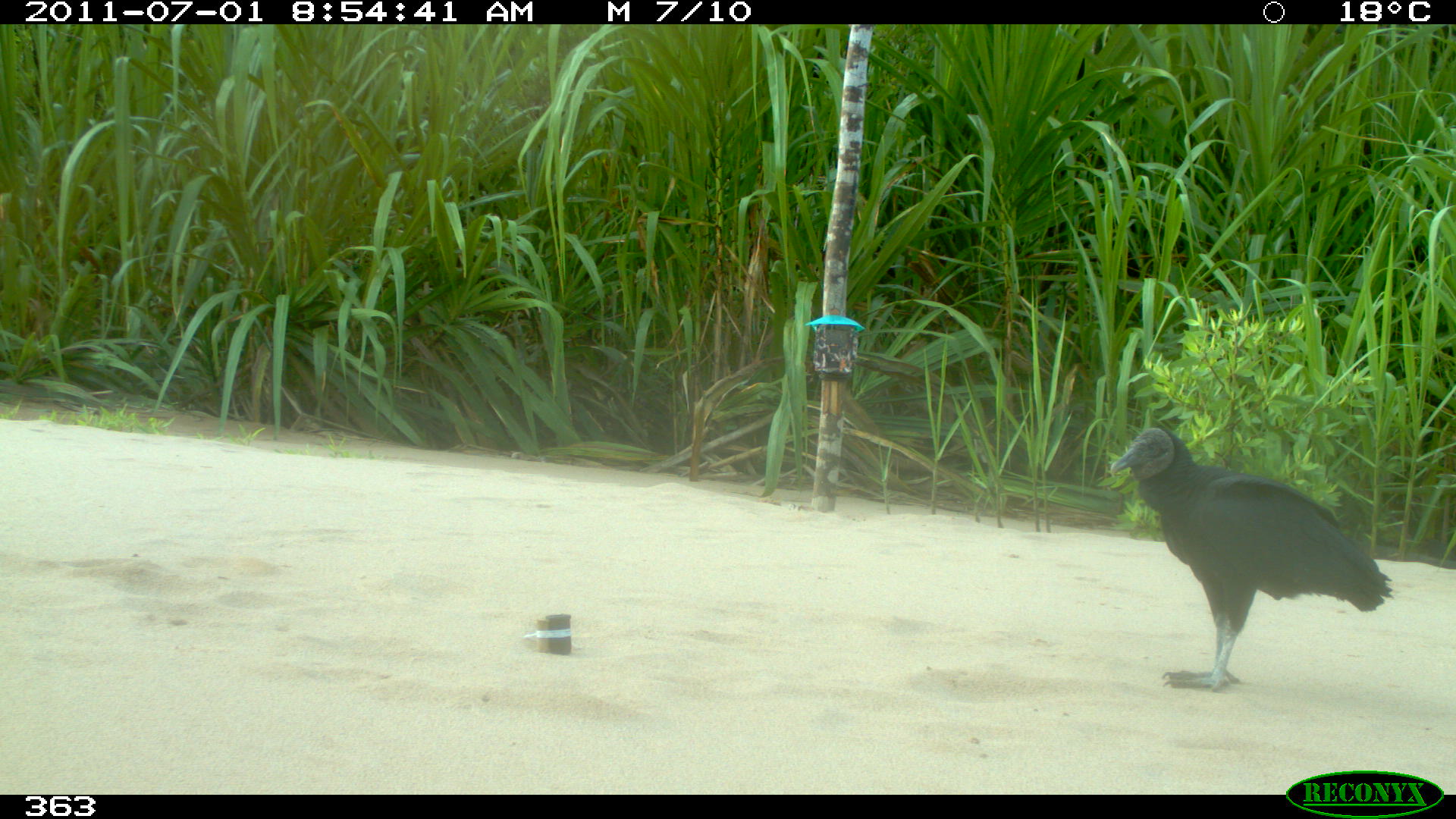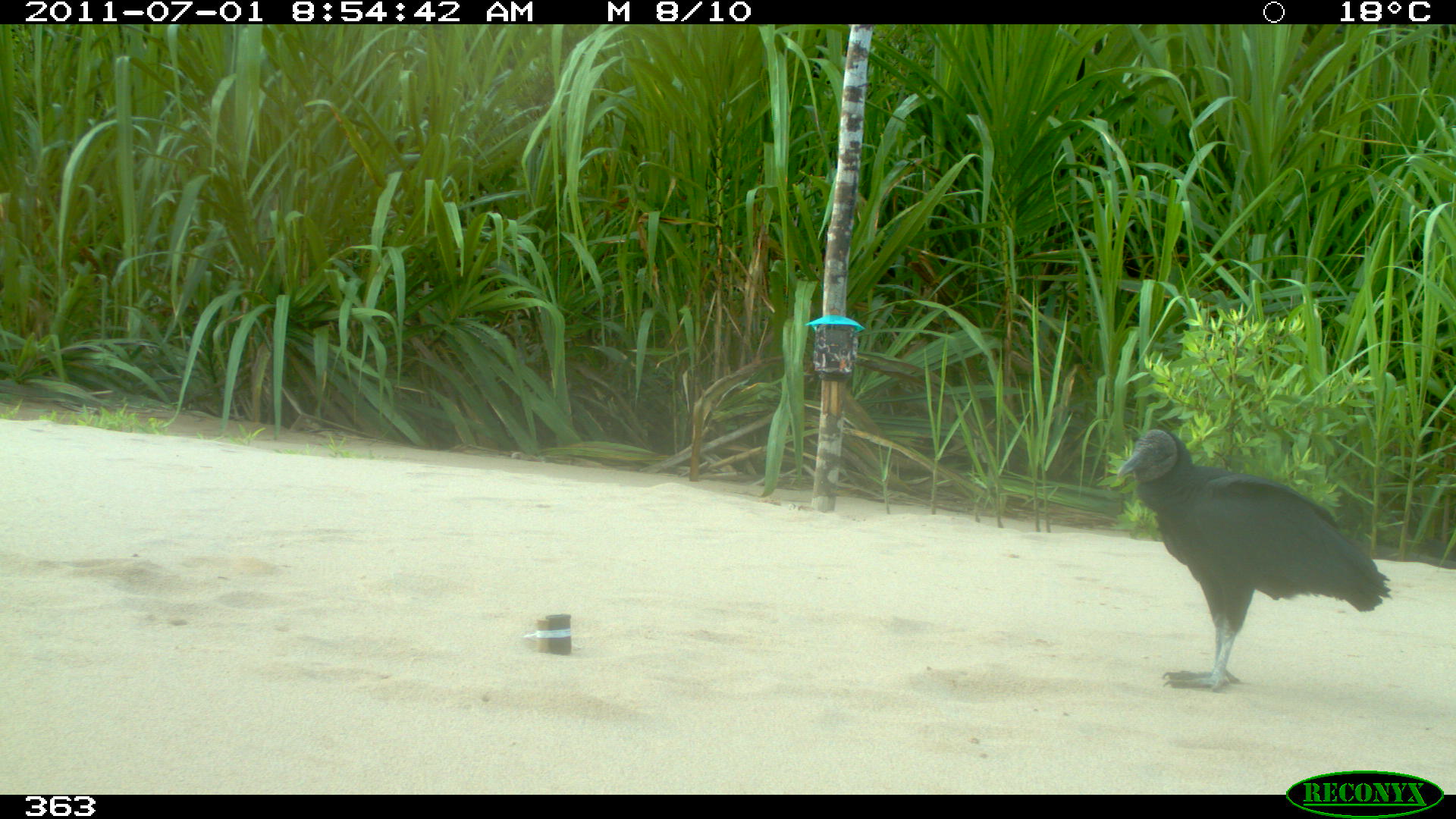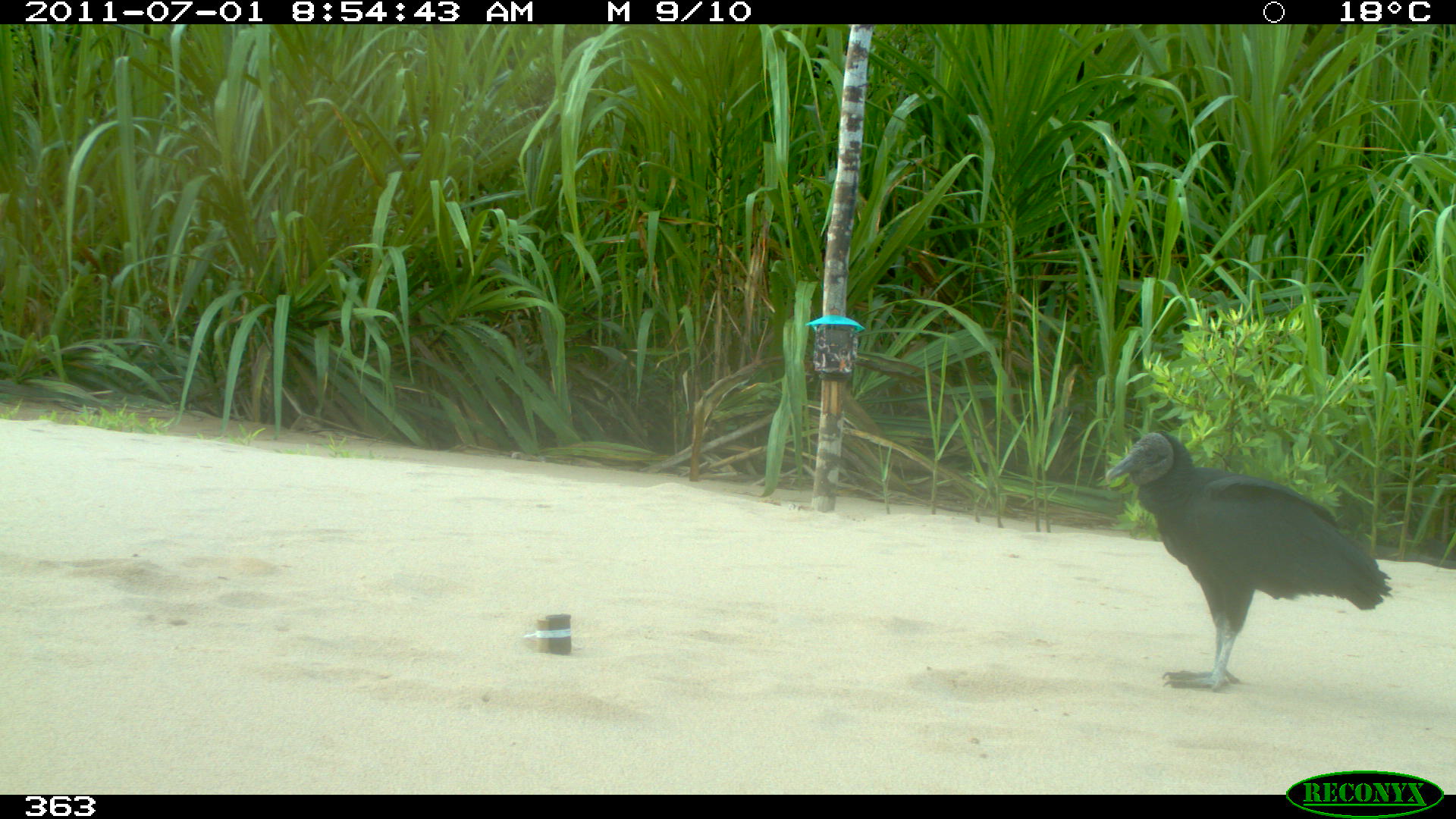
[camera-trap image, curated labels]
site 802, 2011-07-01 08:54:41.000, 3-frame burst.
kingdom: Animalia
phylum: Chordata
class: Aves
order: Cathartiformes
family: Cathartidae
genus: Coragyps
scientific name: Coragyps atratus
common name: black vulture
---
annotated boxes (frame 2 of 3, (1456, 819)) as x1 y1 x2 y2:
coragyps atratus: 1119 427 1394 692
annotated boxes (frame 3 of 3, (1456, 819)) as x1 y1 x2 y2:
coragyps atratus: 1106 431 1391 693